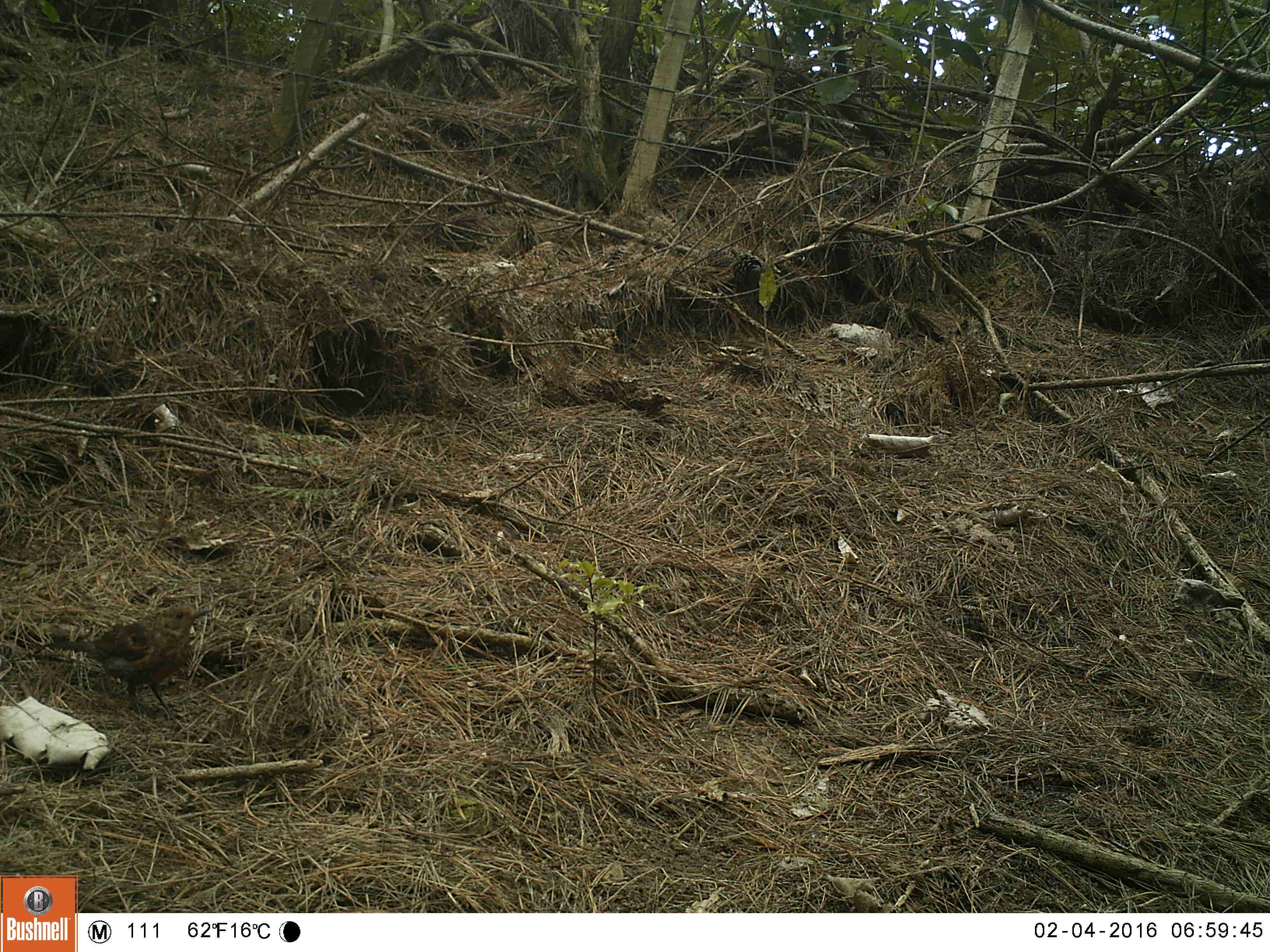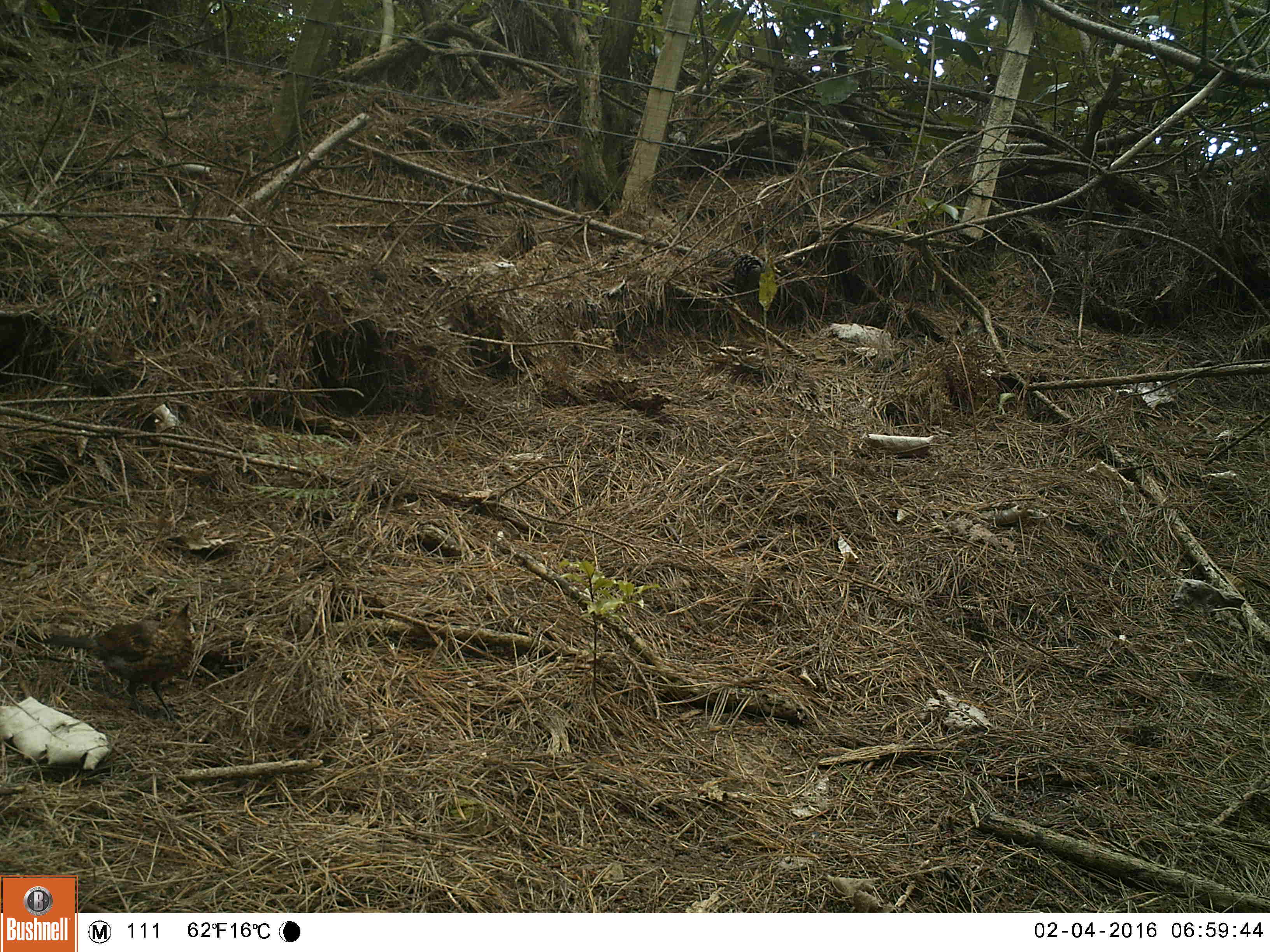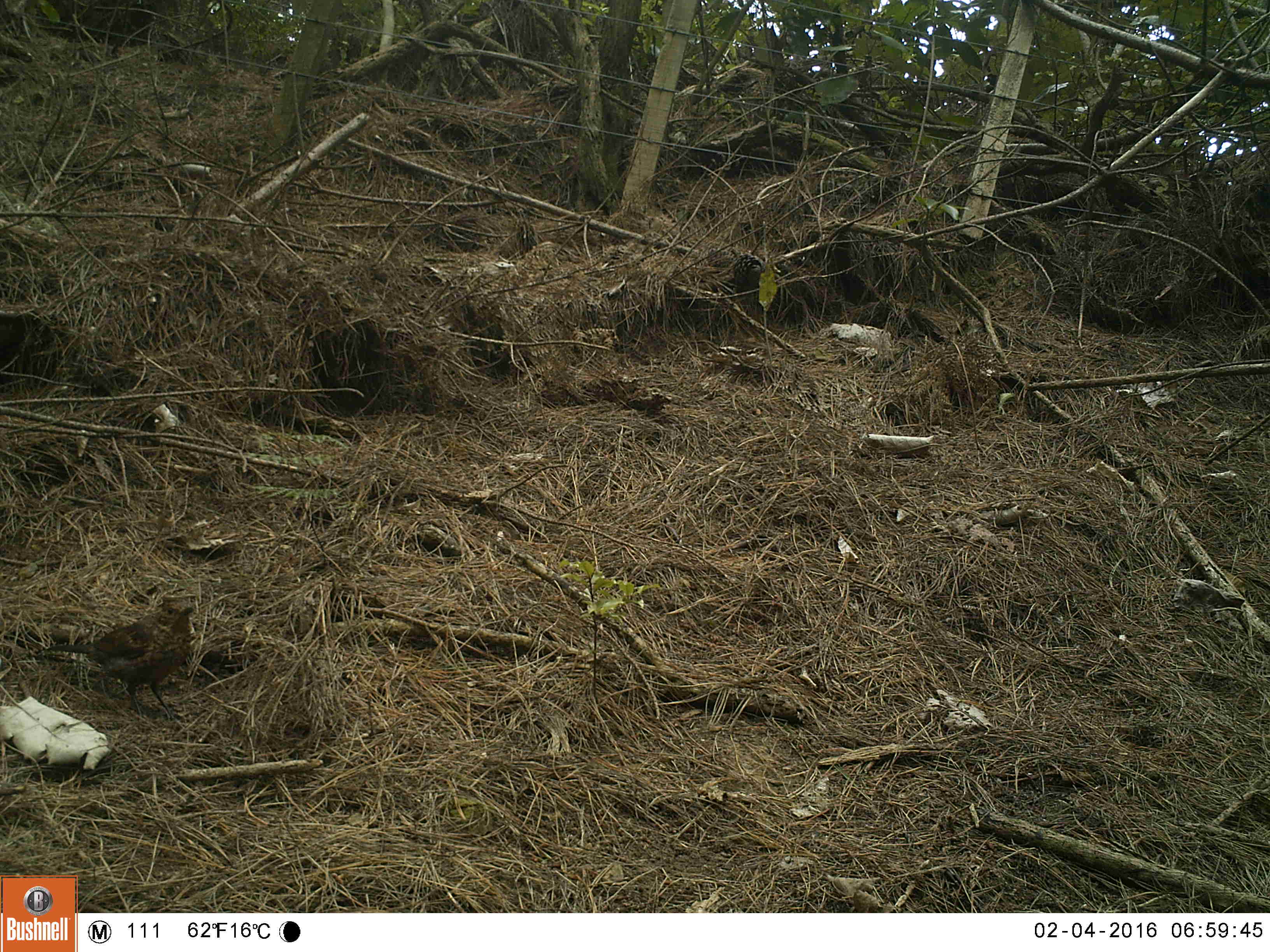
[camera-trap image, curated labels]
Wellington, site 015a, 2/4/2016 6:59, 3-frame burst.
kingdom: Animalia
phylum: Chordata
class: Aves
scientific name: Aves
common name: bird